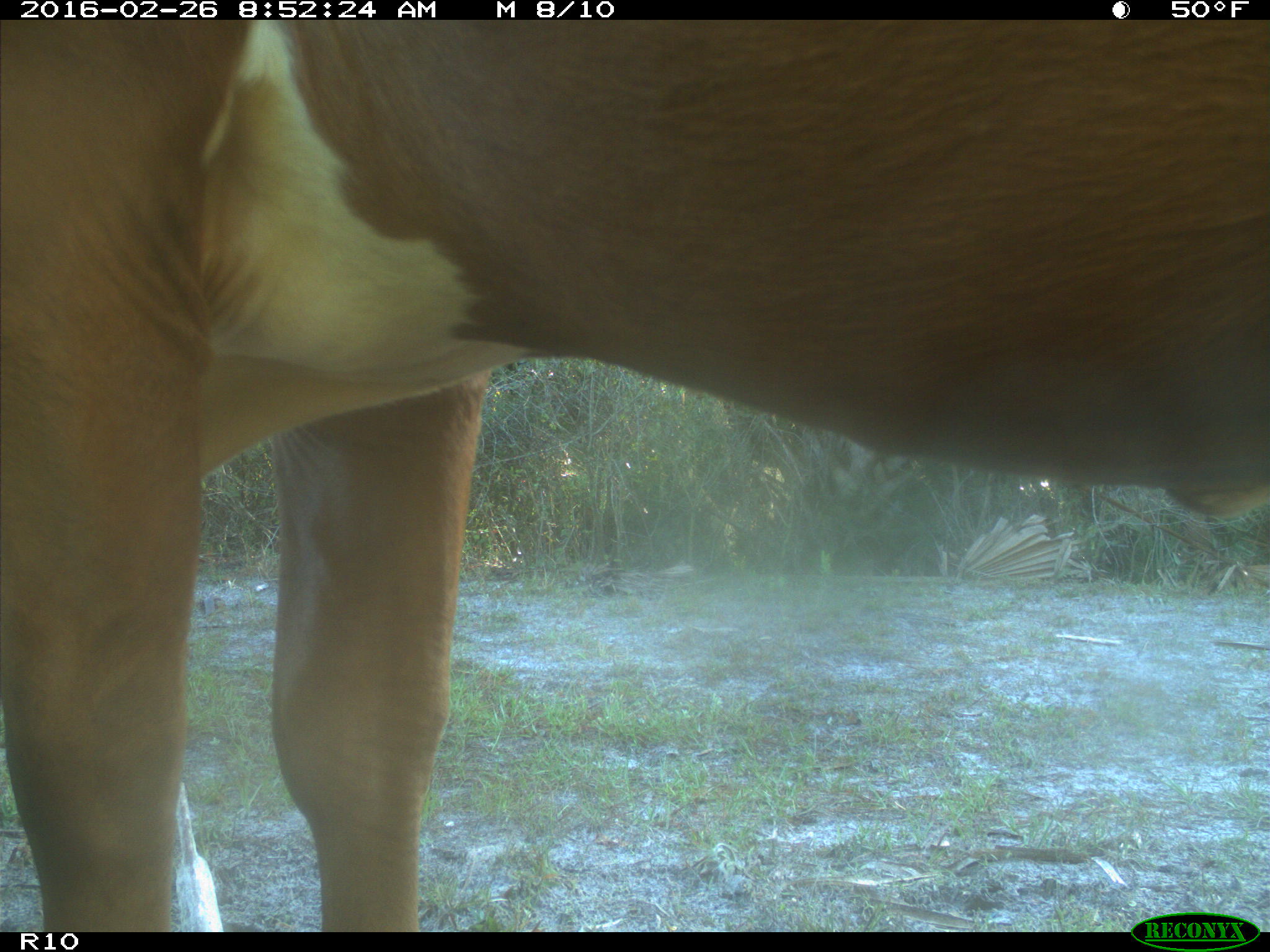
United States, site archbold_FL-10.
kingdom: Animalia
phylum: Chordata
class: Mammalia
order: Artiodactyla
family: Bovidae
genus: Bos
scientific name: Bos taurus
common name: domestic cow